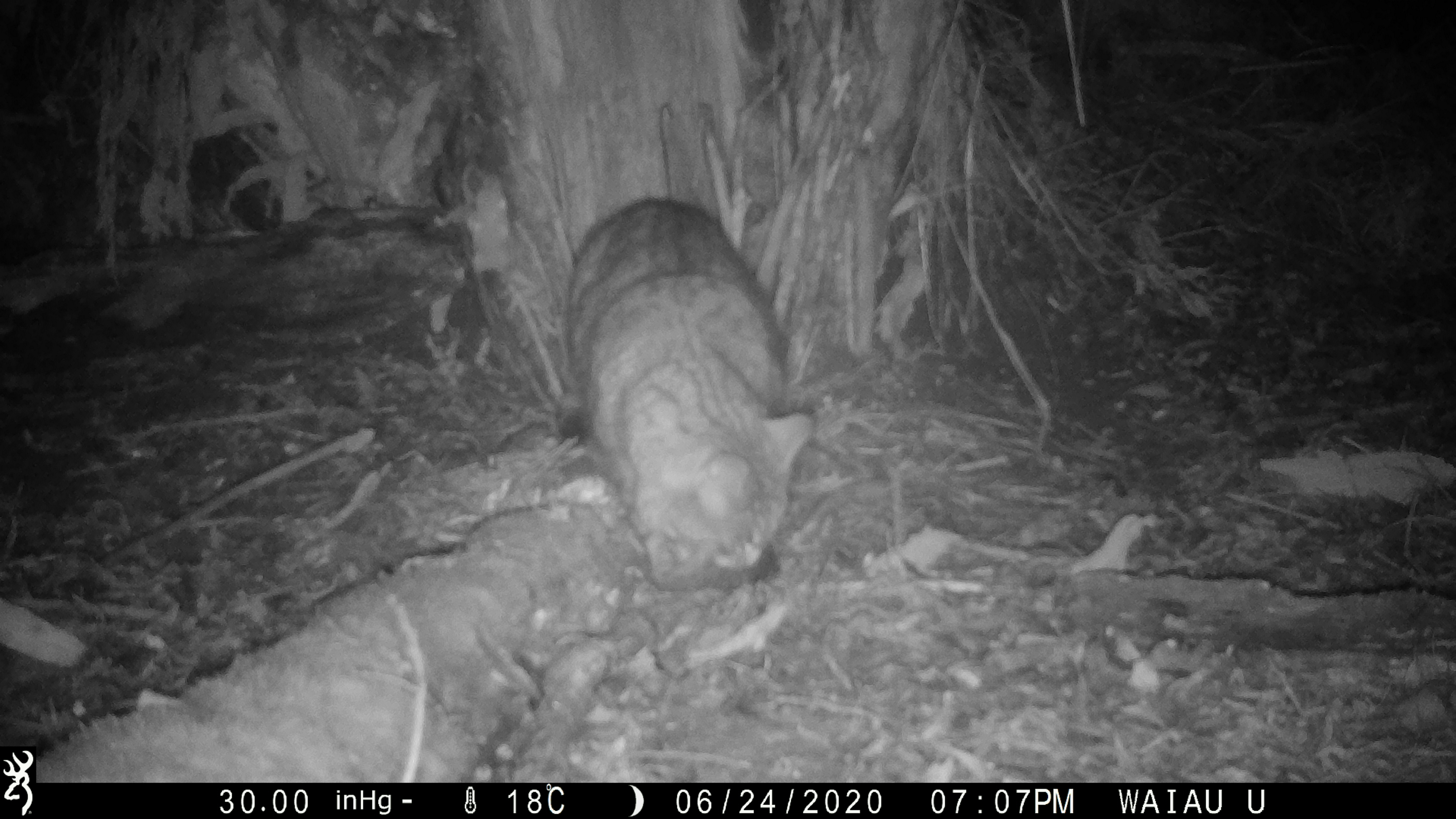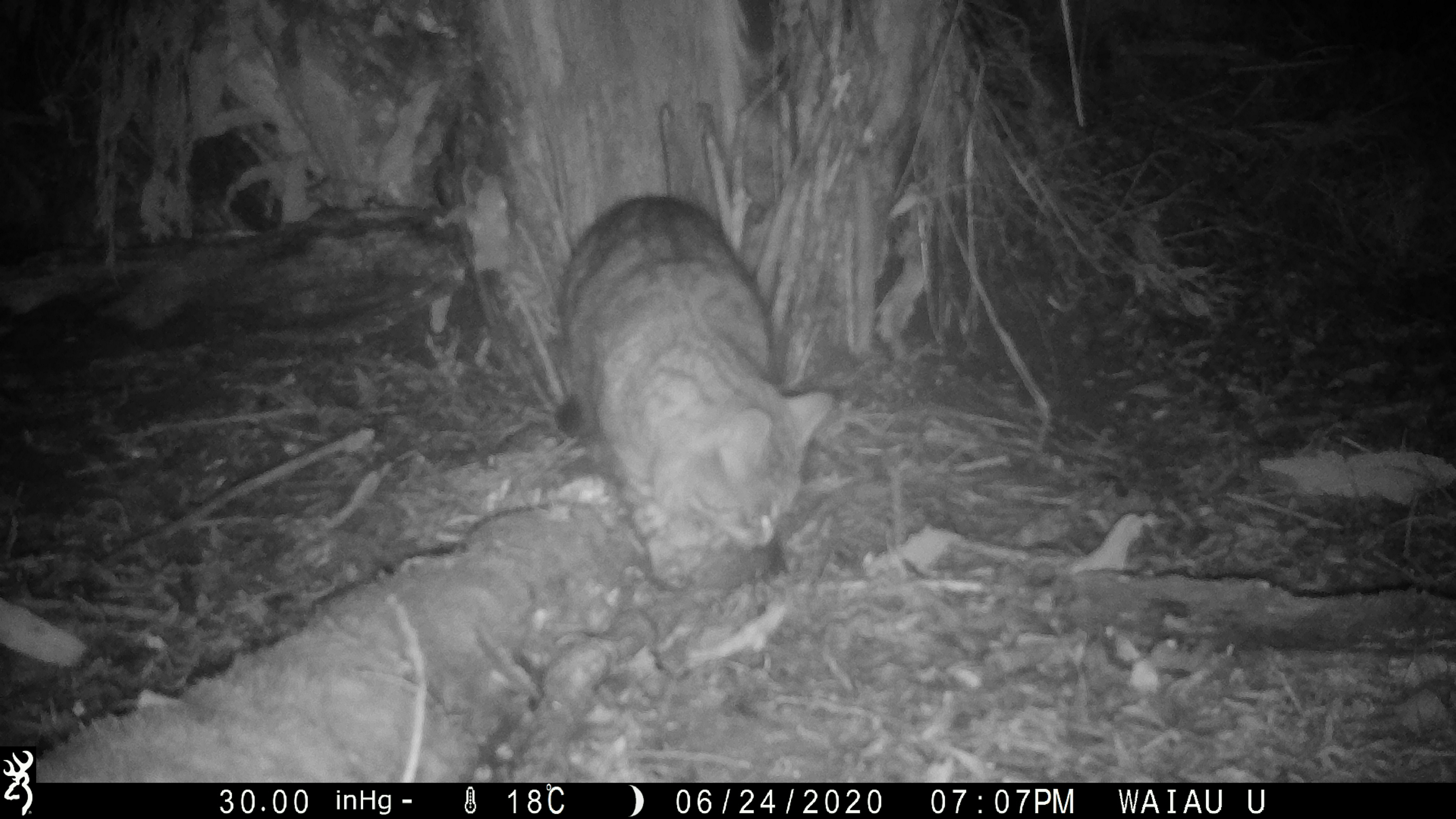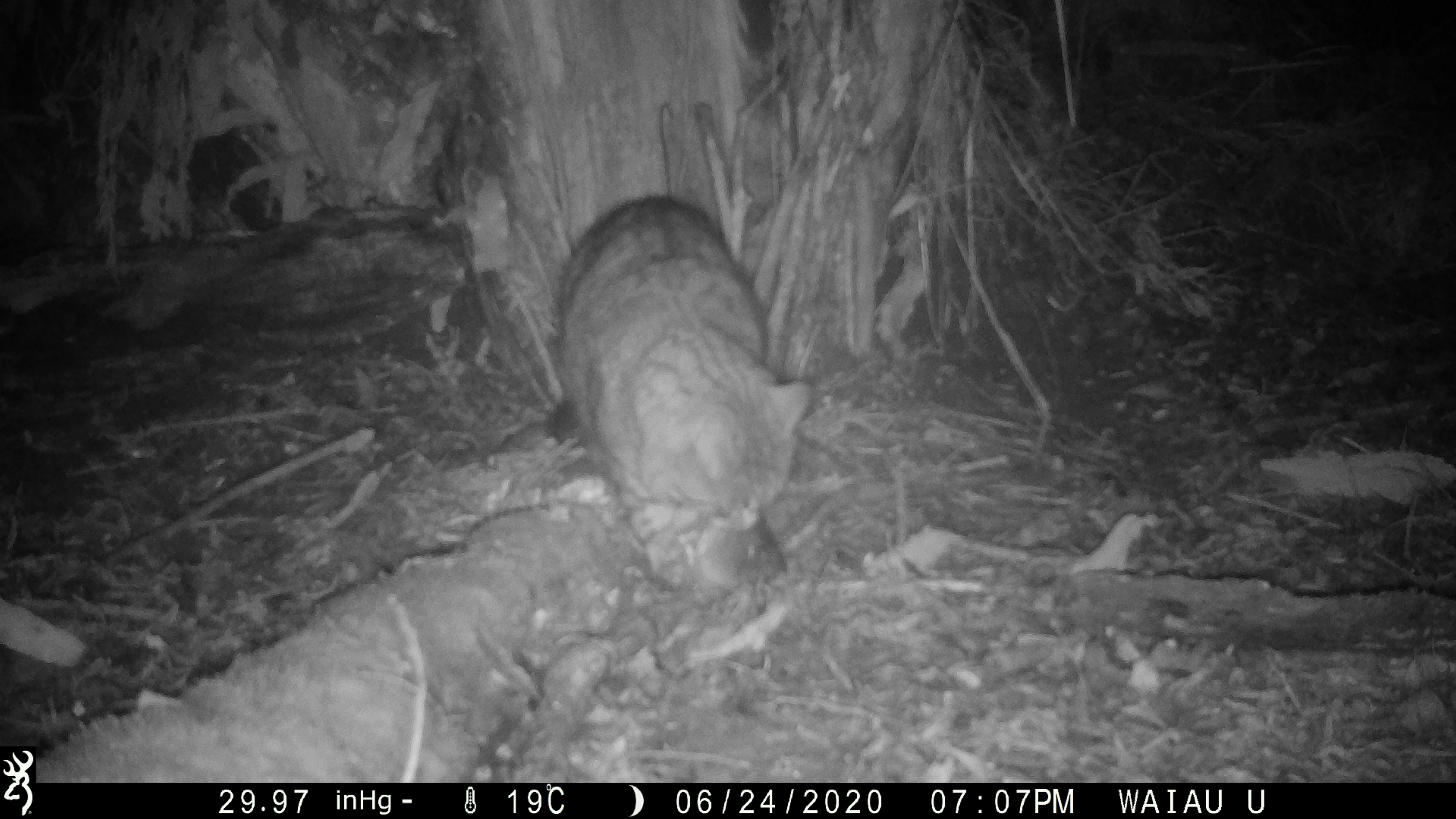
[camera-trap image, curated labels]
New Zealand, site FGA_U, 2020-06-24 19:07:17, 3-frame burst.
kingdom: Animalia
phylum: Chordata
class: Mammalia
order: Carnivora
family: Felidae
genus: Felis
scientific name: Felis catus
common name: domestic cat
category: cat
Cat (domestic cat) (Felis catus).